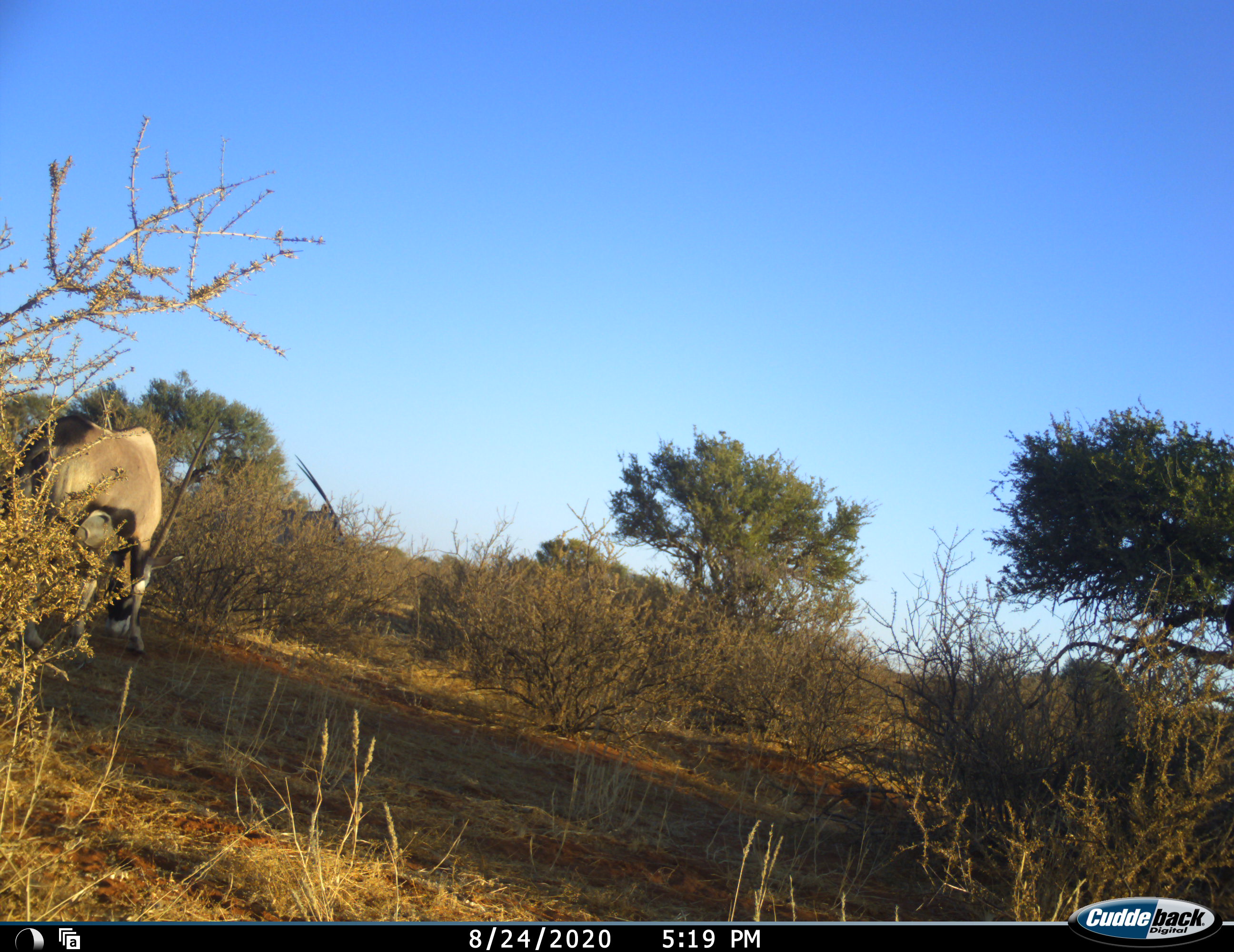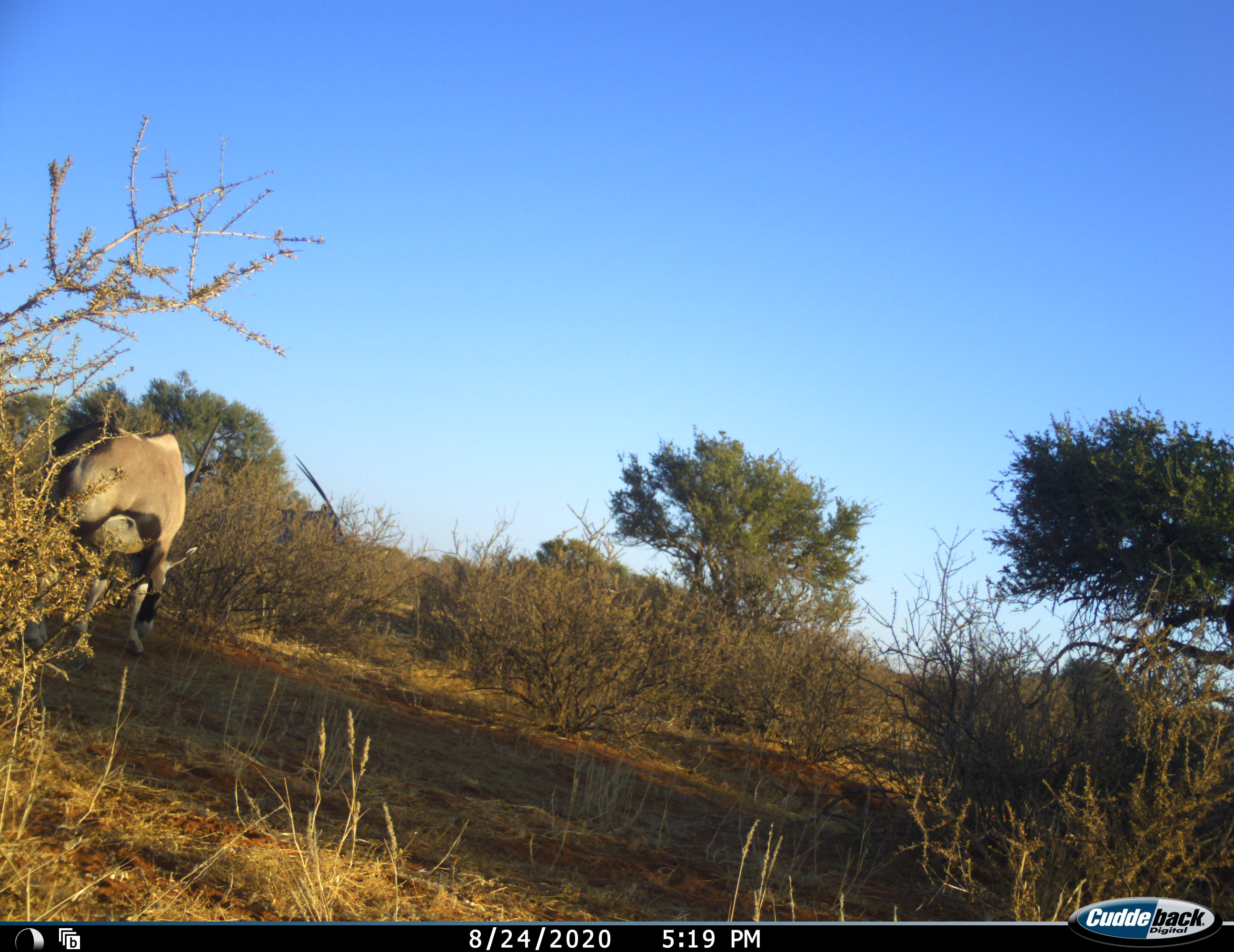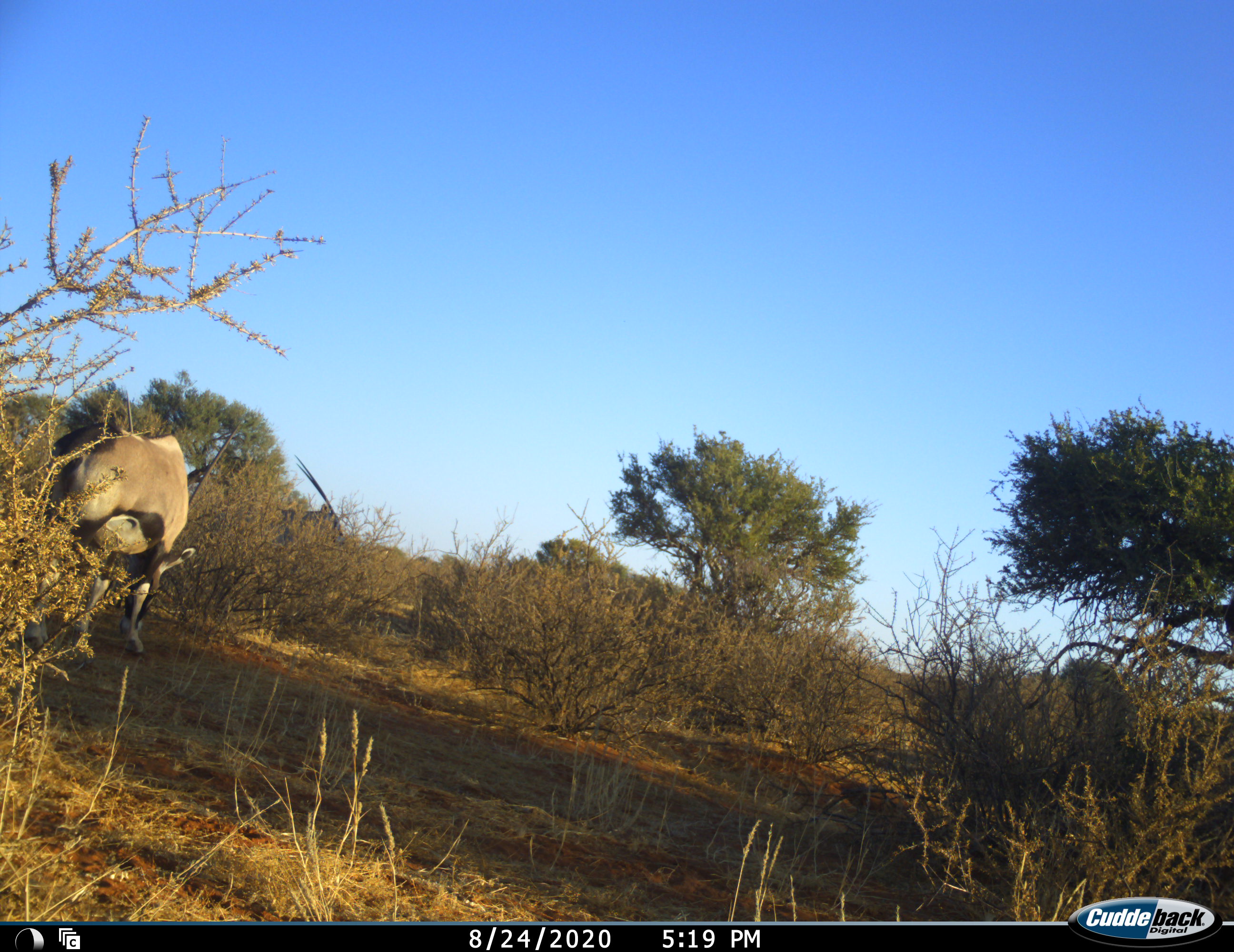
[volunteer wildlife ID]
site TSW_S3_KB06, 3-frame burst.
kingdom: Animalia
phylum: Chordata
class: Mammalia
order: Artiodactyla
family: Bovidae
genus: Oryx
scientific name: Oryx gazella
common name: gemsbok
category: oryx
Oryx (gemsbok) (Oryx gazella), count 1. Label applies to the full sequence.